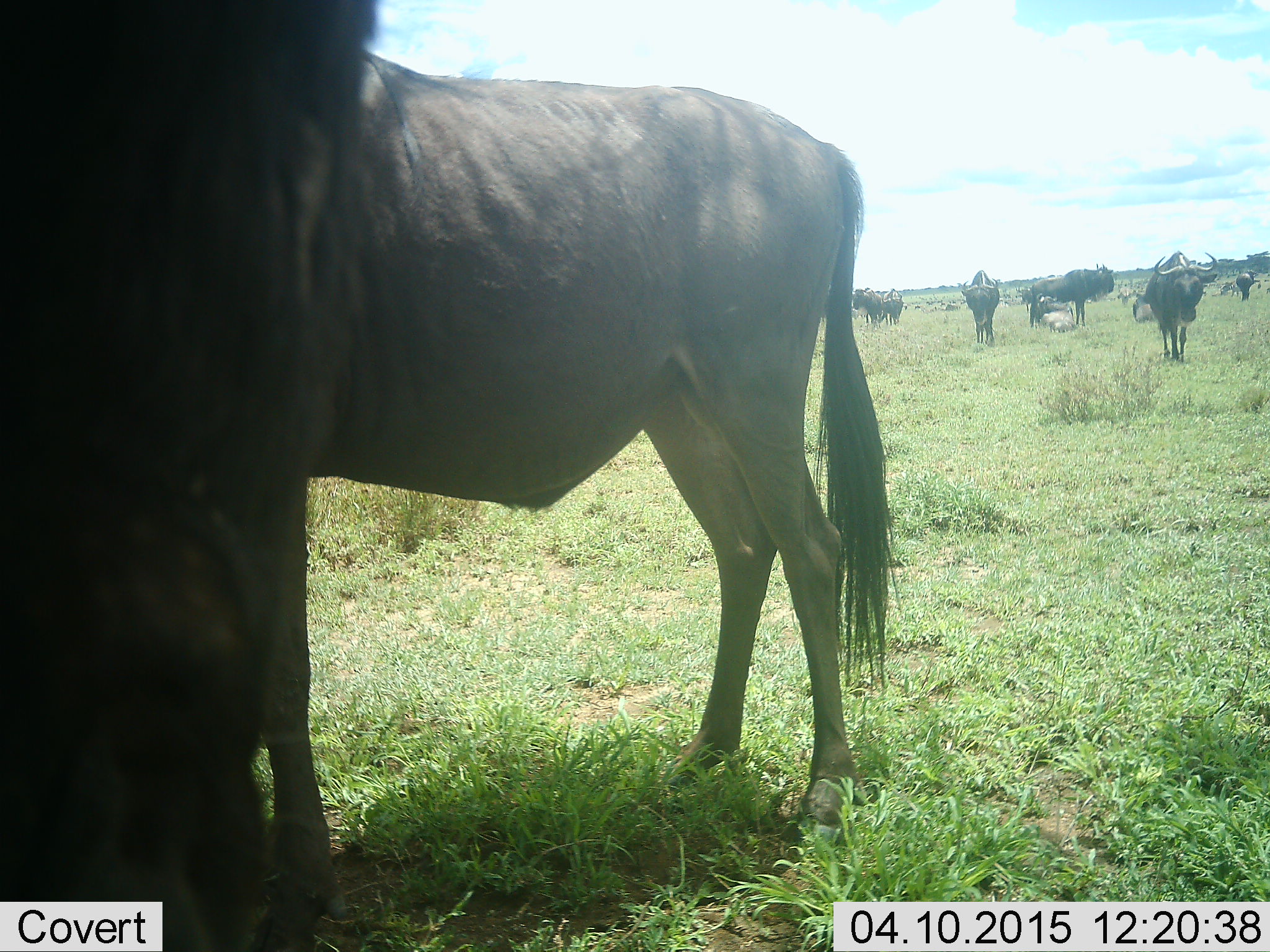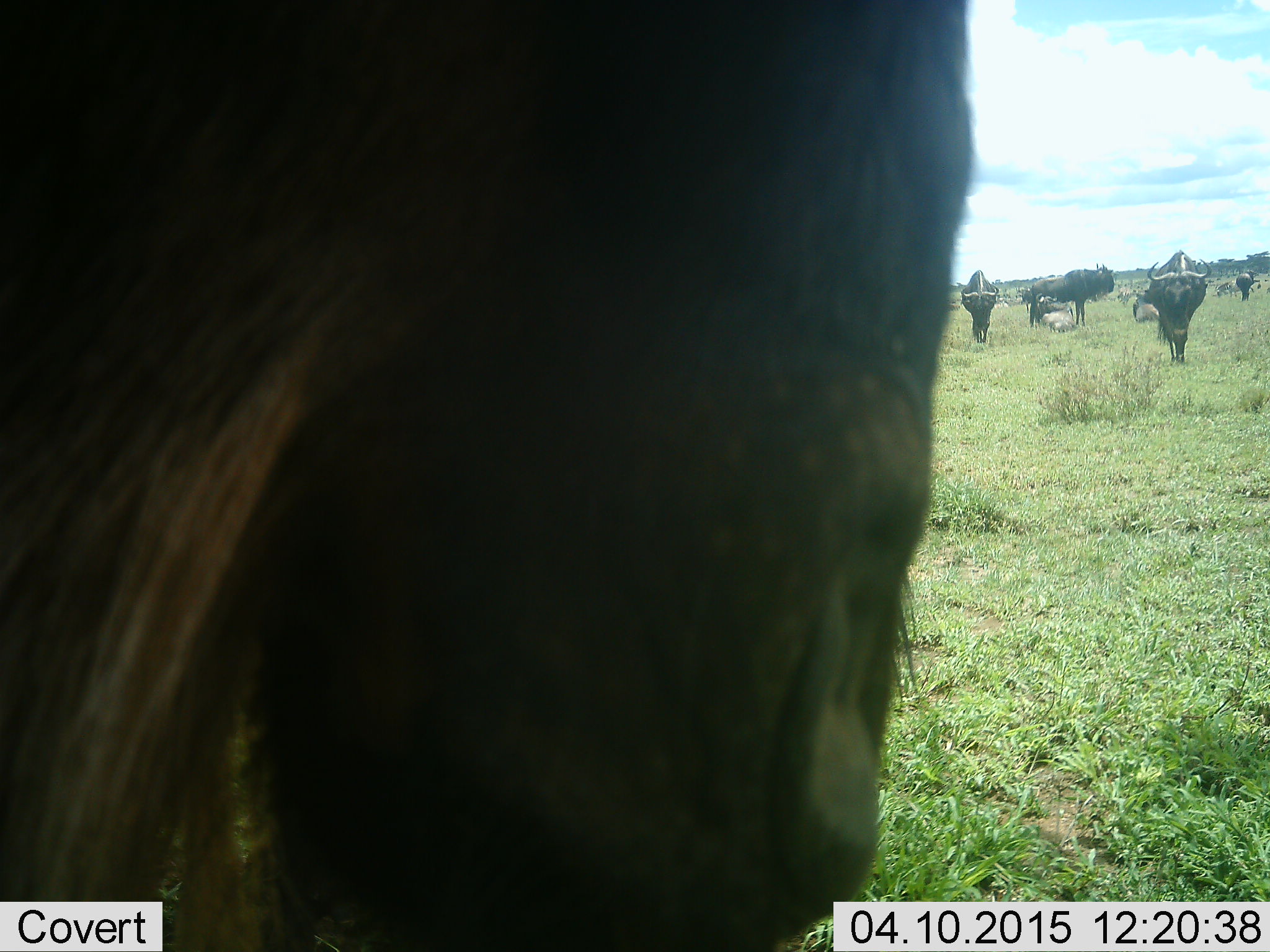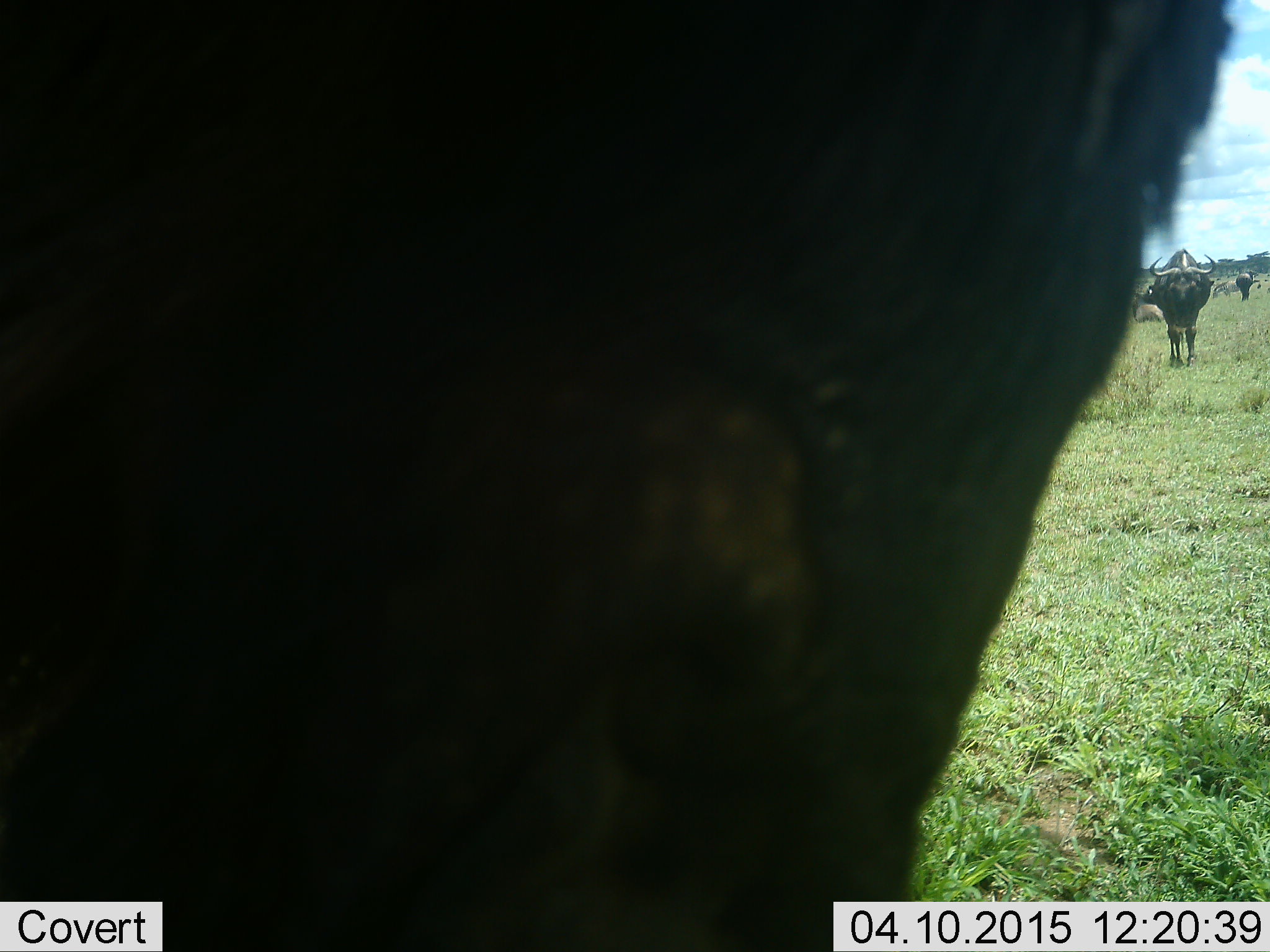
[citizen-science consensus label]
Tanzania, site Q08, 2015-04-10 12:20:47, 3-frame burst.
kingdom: Animalia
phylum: Chordata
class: Mammalia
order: Artiodactyla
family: Bovidae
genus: Connochaetes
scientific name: Connochaetes taurinus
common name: blue wildebeest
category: wildebeest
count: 8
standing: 70%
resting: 50%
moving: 80%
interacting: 0%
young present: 0%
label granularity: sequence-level